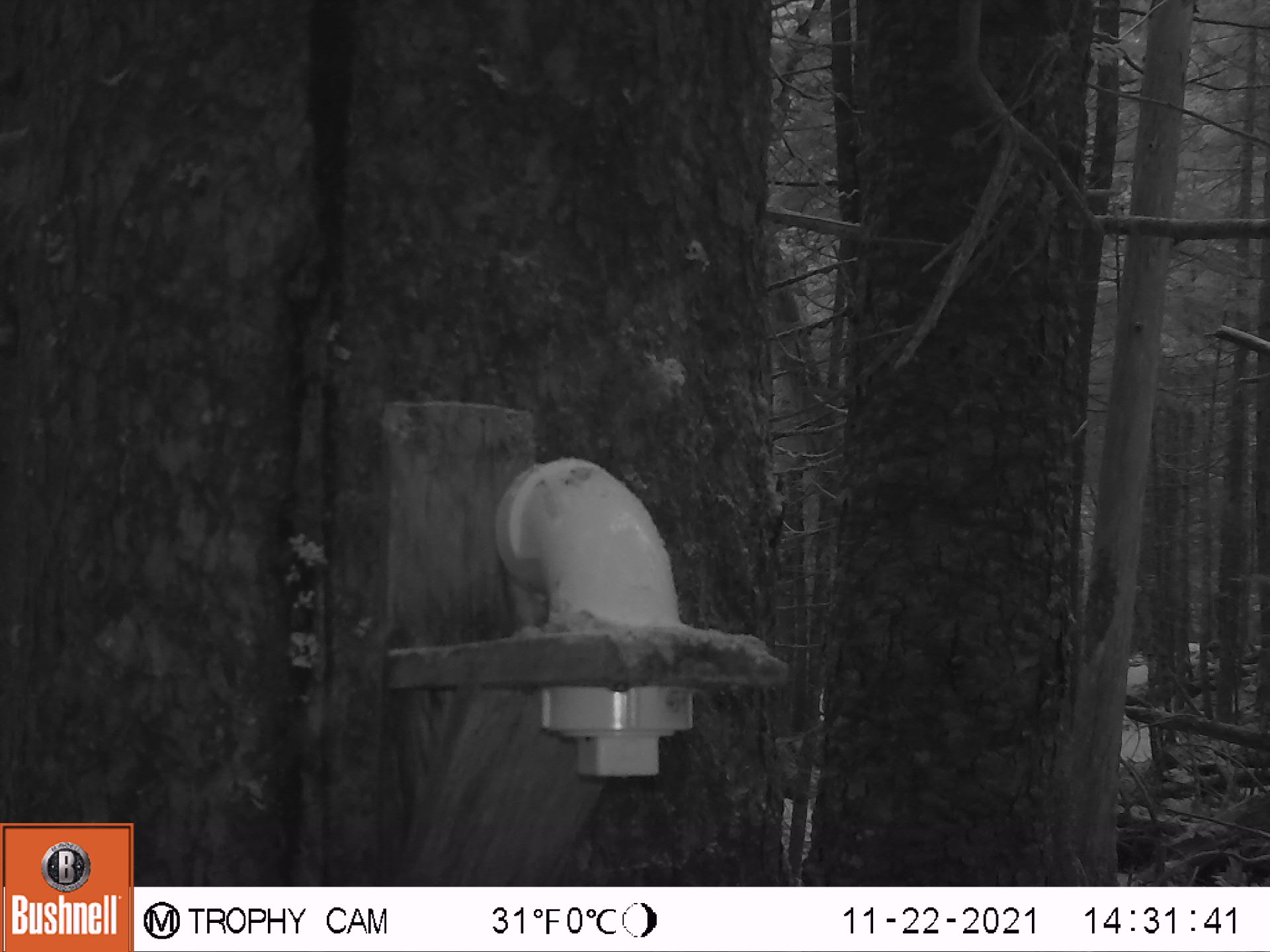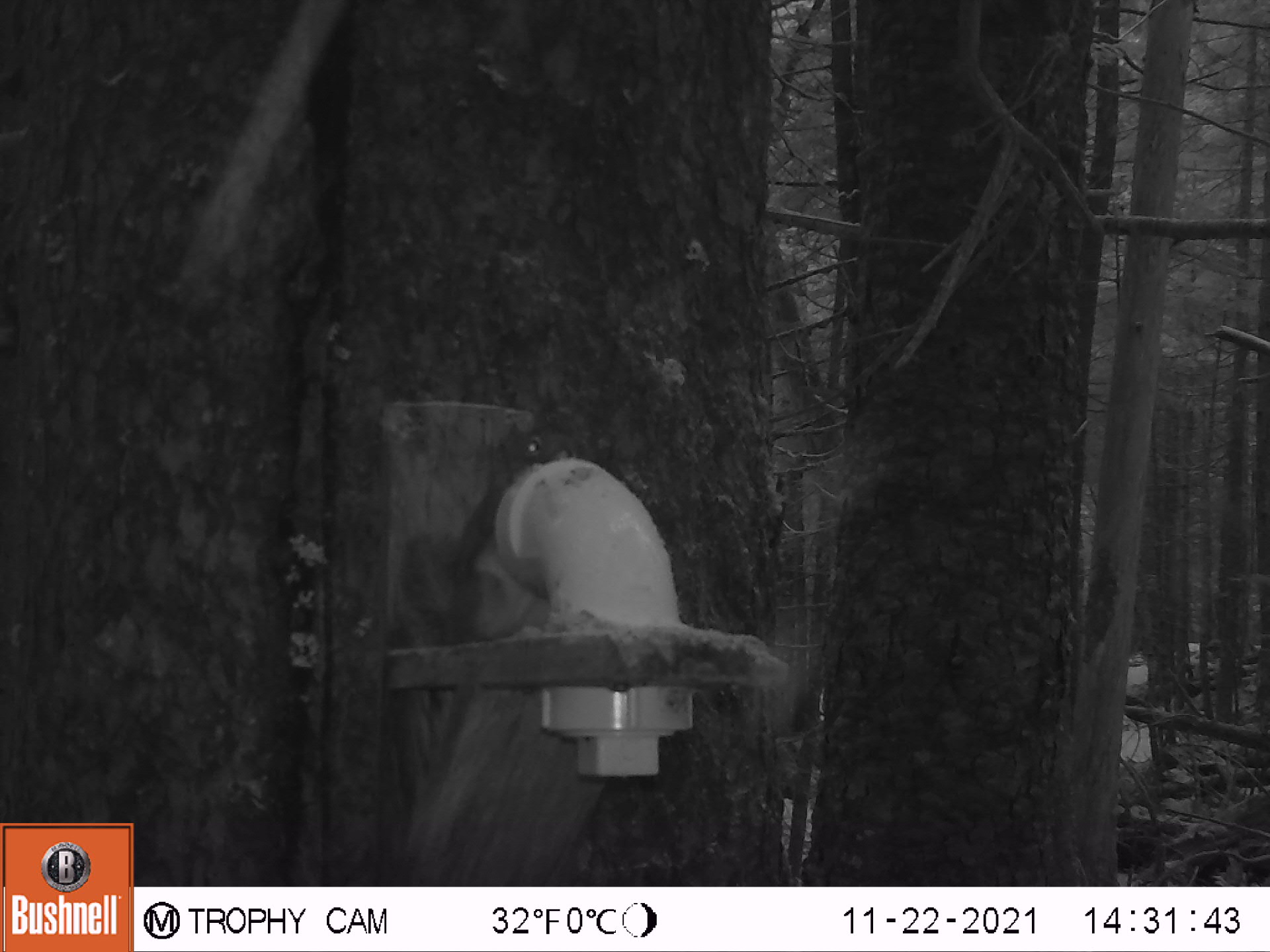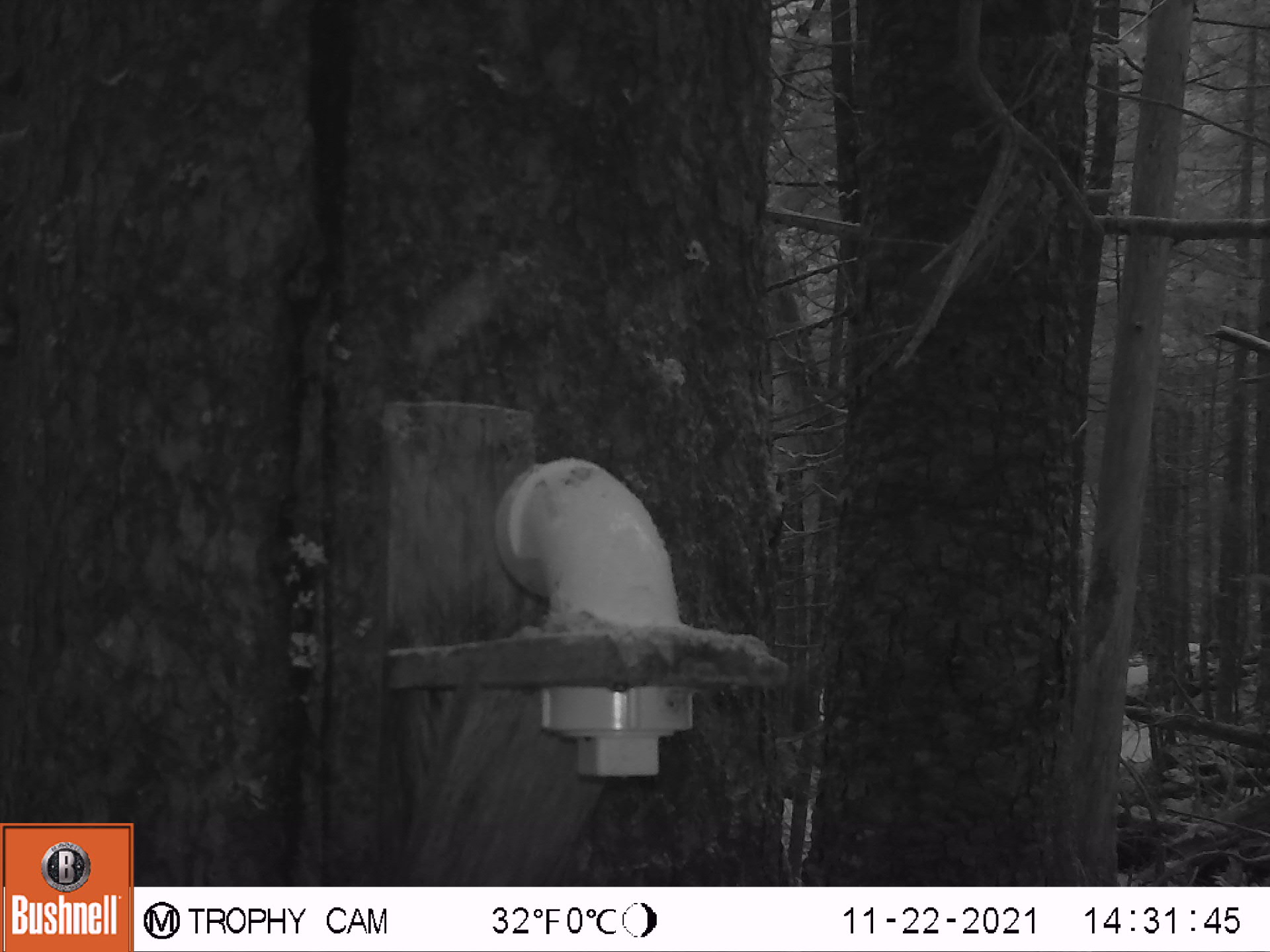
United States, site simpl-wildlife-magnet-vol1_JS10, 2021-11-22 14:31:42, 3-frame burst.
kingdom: Animalia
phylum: Chordata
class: Mammalia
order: Rodentia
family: Sciuridae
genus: Tamiasciurus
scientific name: Tamiasciurus hudsonicus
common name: red squirrel